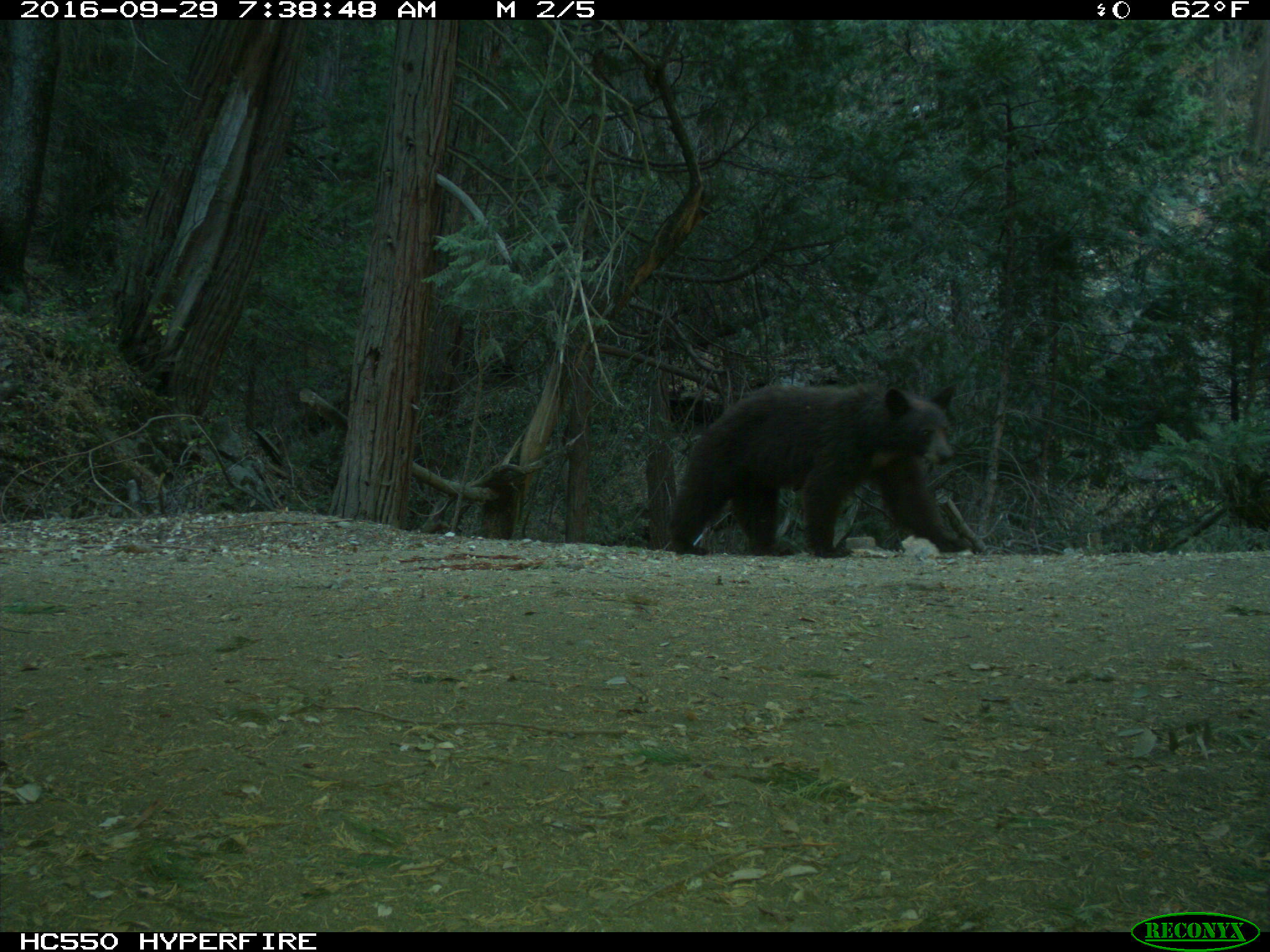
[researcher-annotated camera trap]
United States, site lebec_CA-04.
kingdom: Animalia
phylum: Chordata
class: Mammalia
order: Carnivora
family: Ursidae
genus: Ursus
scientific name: Ursus americanus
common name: american black bear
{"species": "Ursus americanus (american black bear)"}